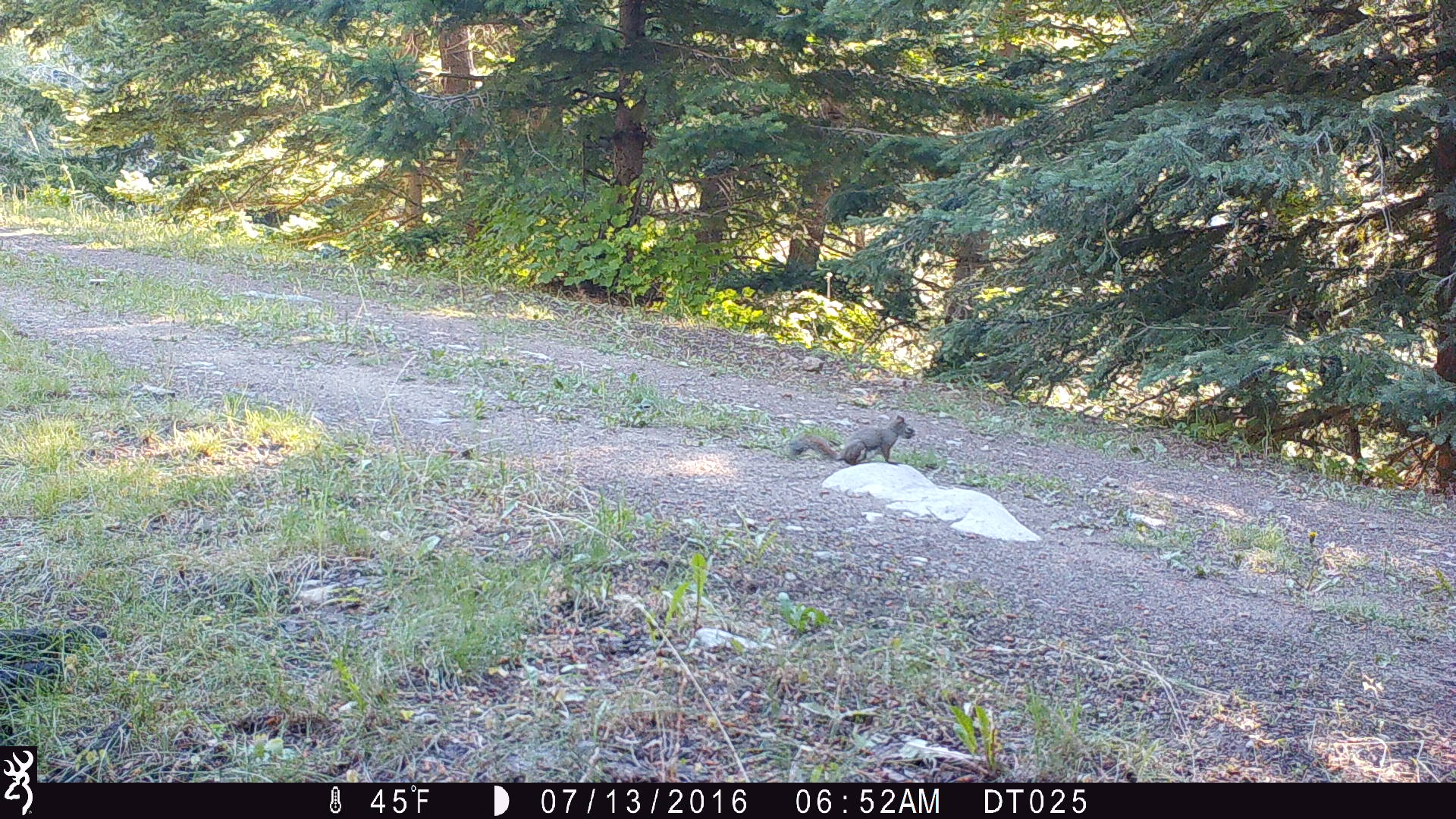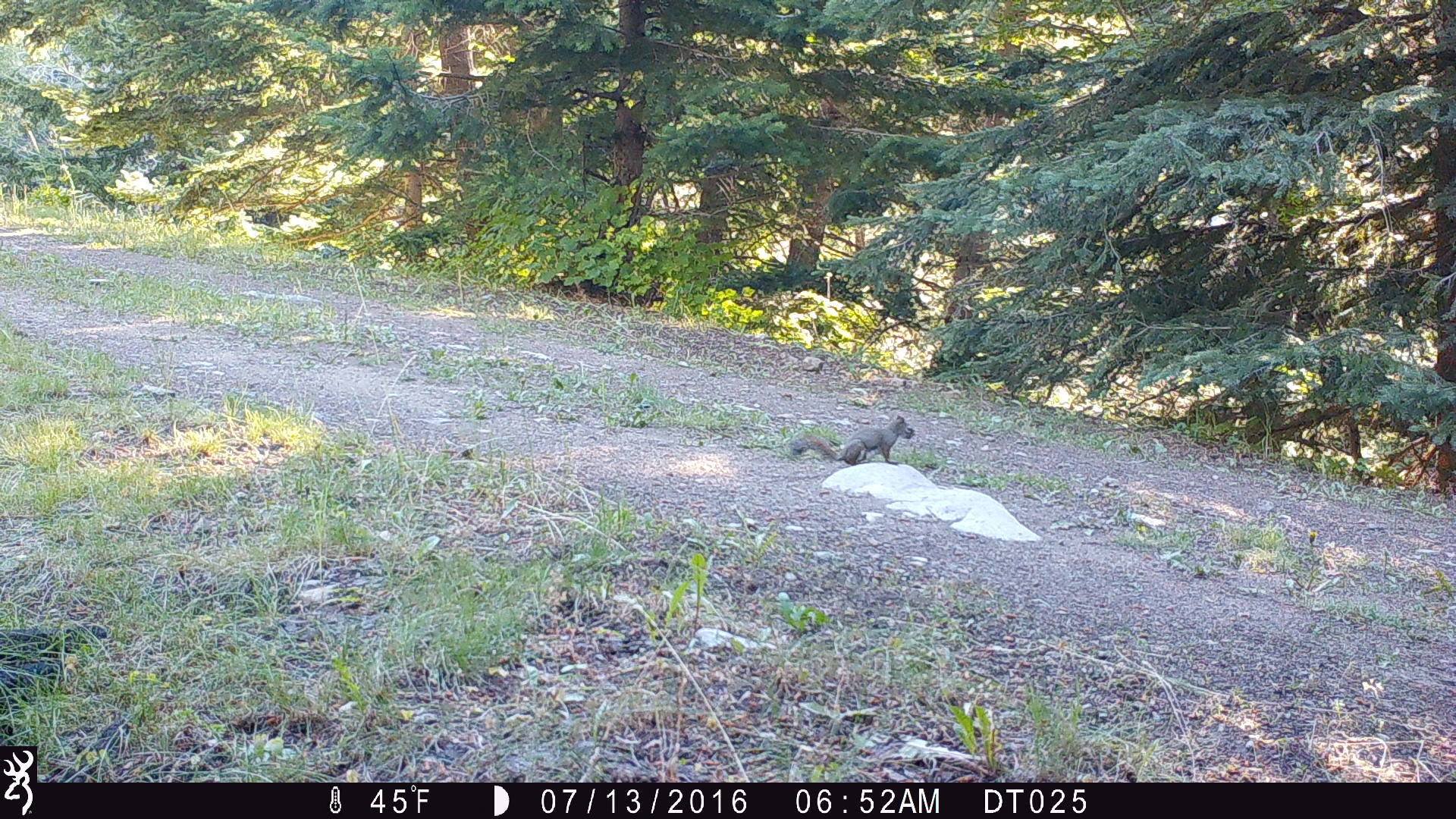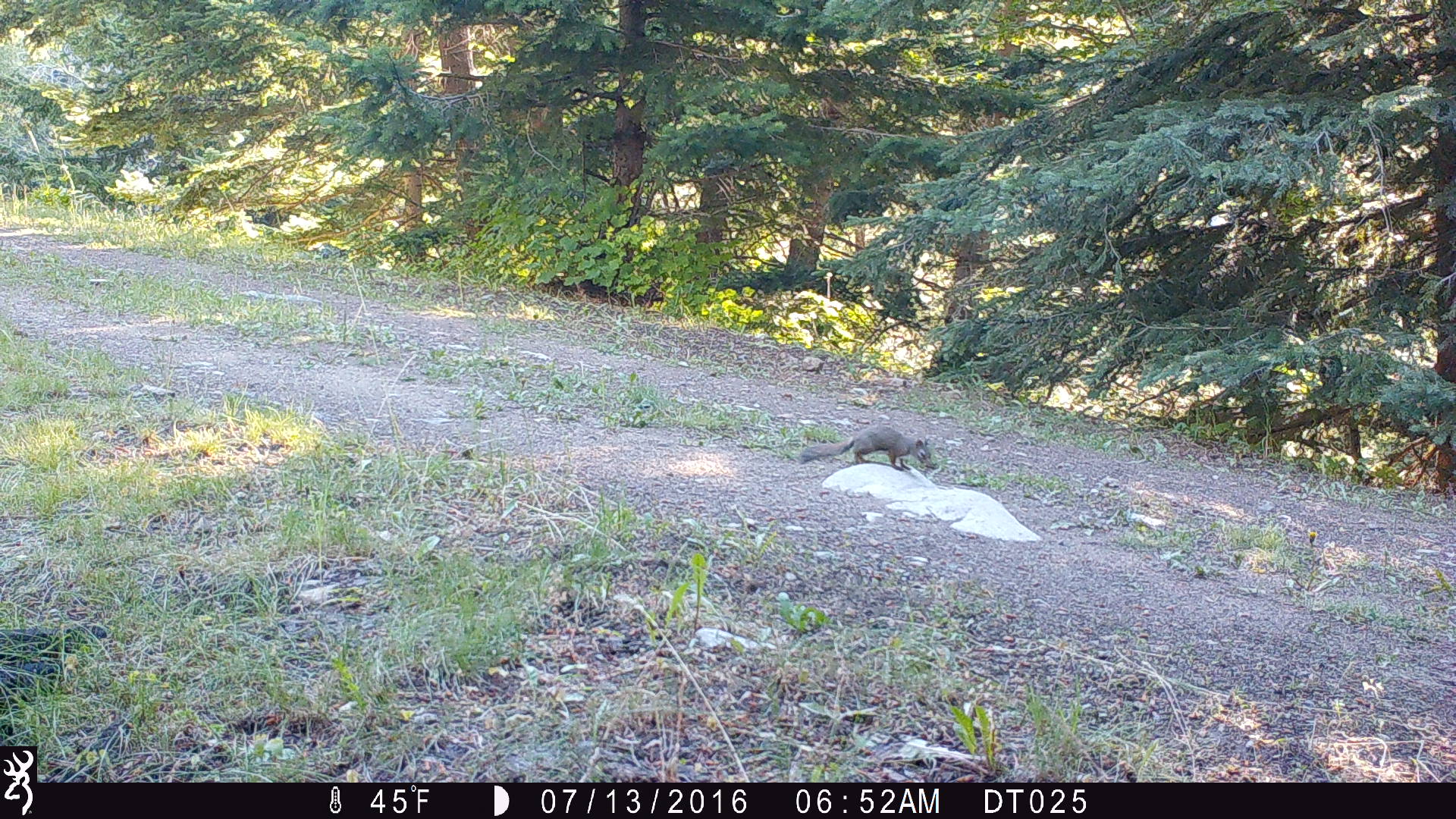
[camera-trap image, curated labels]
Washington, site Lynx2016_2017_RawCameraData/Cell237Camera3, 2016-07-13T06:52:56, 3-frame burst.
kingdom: Animalia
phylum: Chordata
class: Mammalia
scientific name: Mammalia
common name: small mammal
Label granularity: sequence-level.